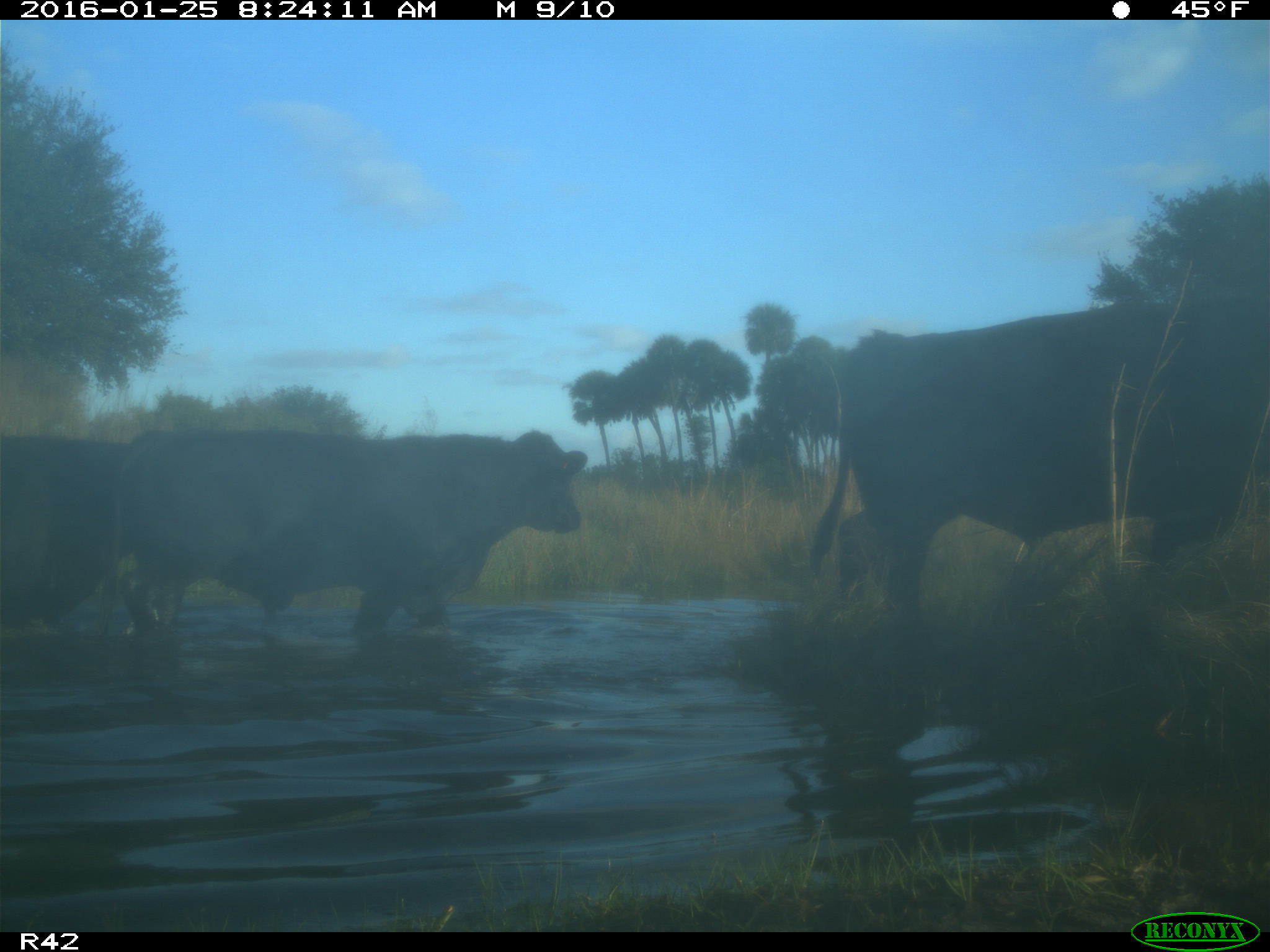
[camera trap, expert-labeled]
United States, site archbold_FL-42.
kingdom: Animalia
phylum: Chordata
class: Mammalia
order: Artiodactyla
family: Bovidae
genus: Bos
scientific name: Bos taurus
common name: domestic cow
Bos taurus (domestic cow).